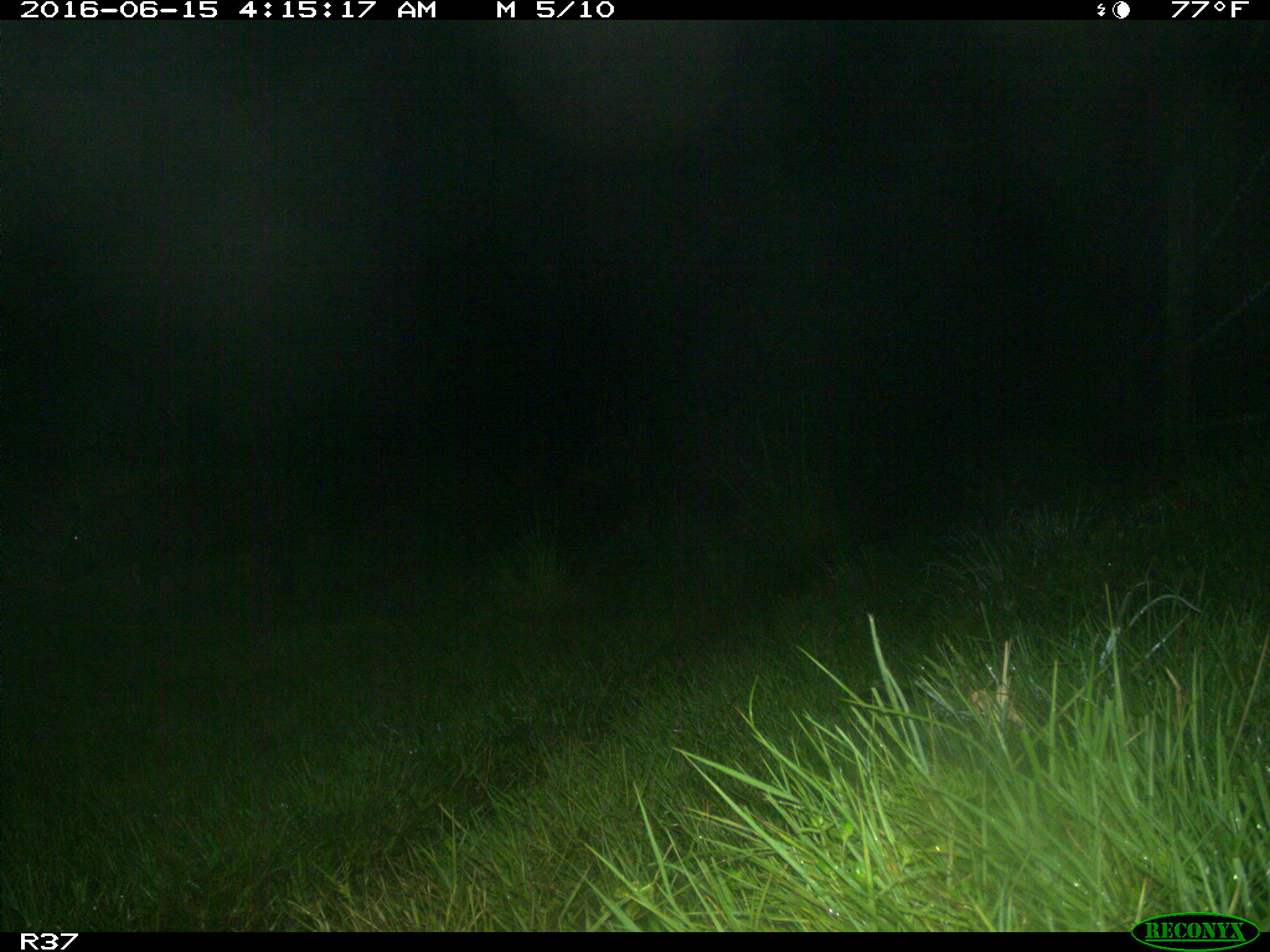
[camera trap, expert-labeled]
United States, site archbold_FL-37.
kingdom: Animalia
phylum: Chordata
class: Mammalia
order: Artiodactyla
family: Suidae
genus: Sus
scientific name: Sus scrofa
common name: wild boar